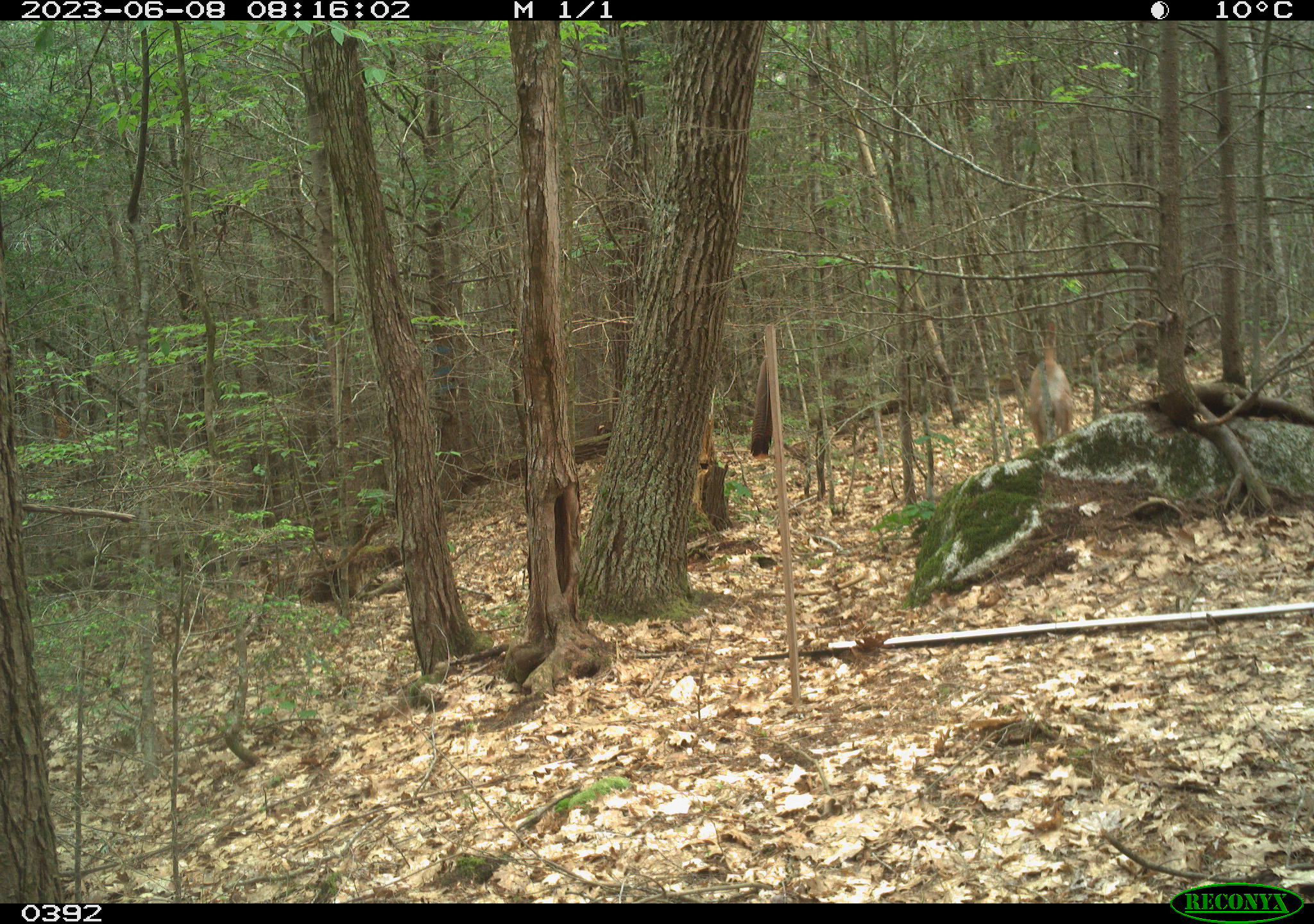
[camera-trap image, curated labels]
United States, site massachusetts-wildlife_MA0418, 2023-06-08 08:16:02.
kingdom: Animalia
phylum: Chordata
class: Mammalia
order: Artiodactyla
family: Cervidae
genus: Odocoileus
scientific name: Odocoileus virginianus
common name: white-tailed deer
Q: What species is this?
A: White-tailed deer (Odocoileus virginianus).